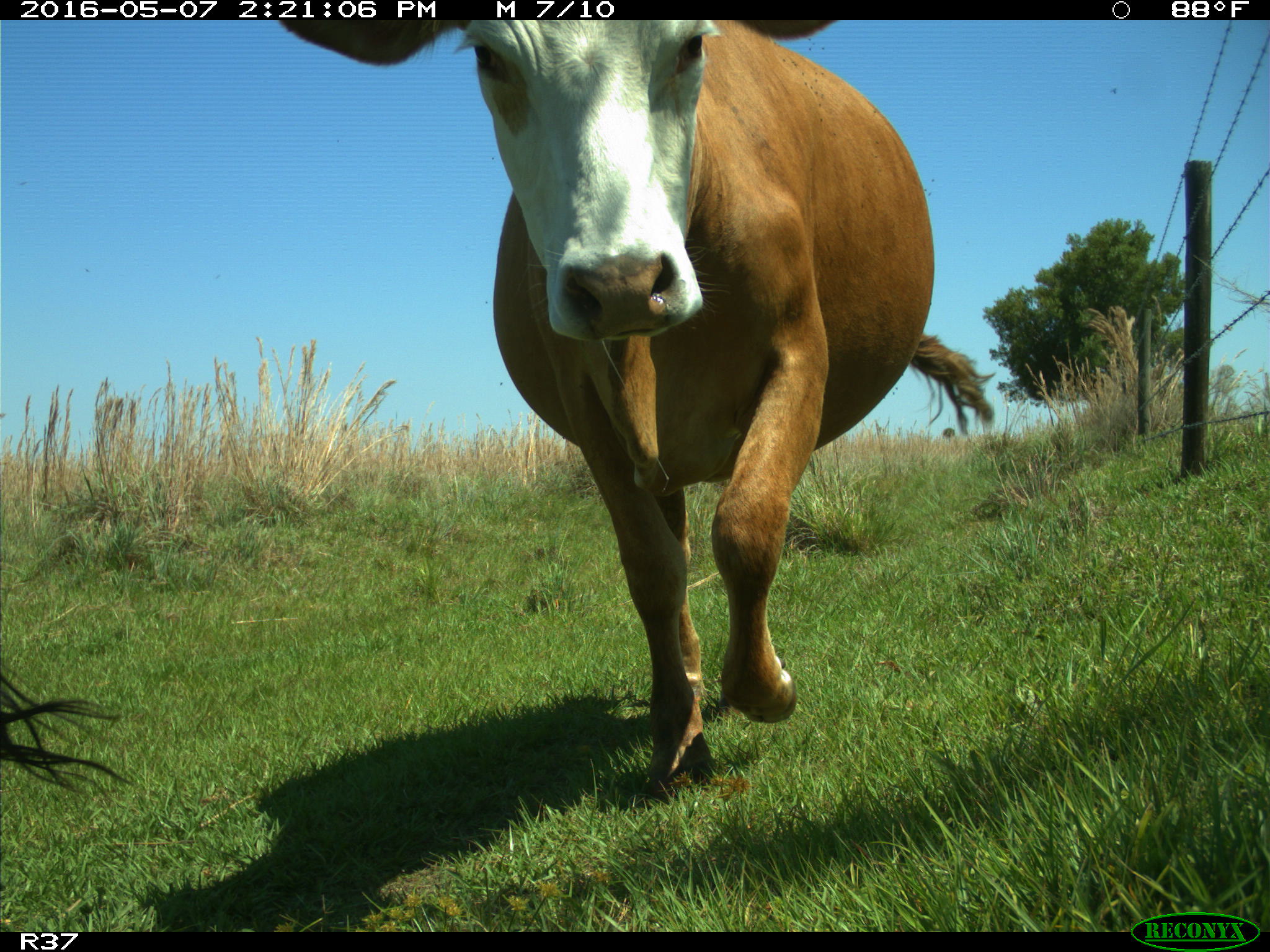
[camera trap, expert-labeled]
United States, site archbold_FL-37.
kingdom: Animalia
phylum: Chordata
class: Mammalia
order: Artiodactyla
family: Bovidae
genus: Bos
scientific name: Bos taurus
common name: domestic cow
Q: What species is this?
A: Bos taurus (domestic cow).